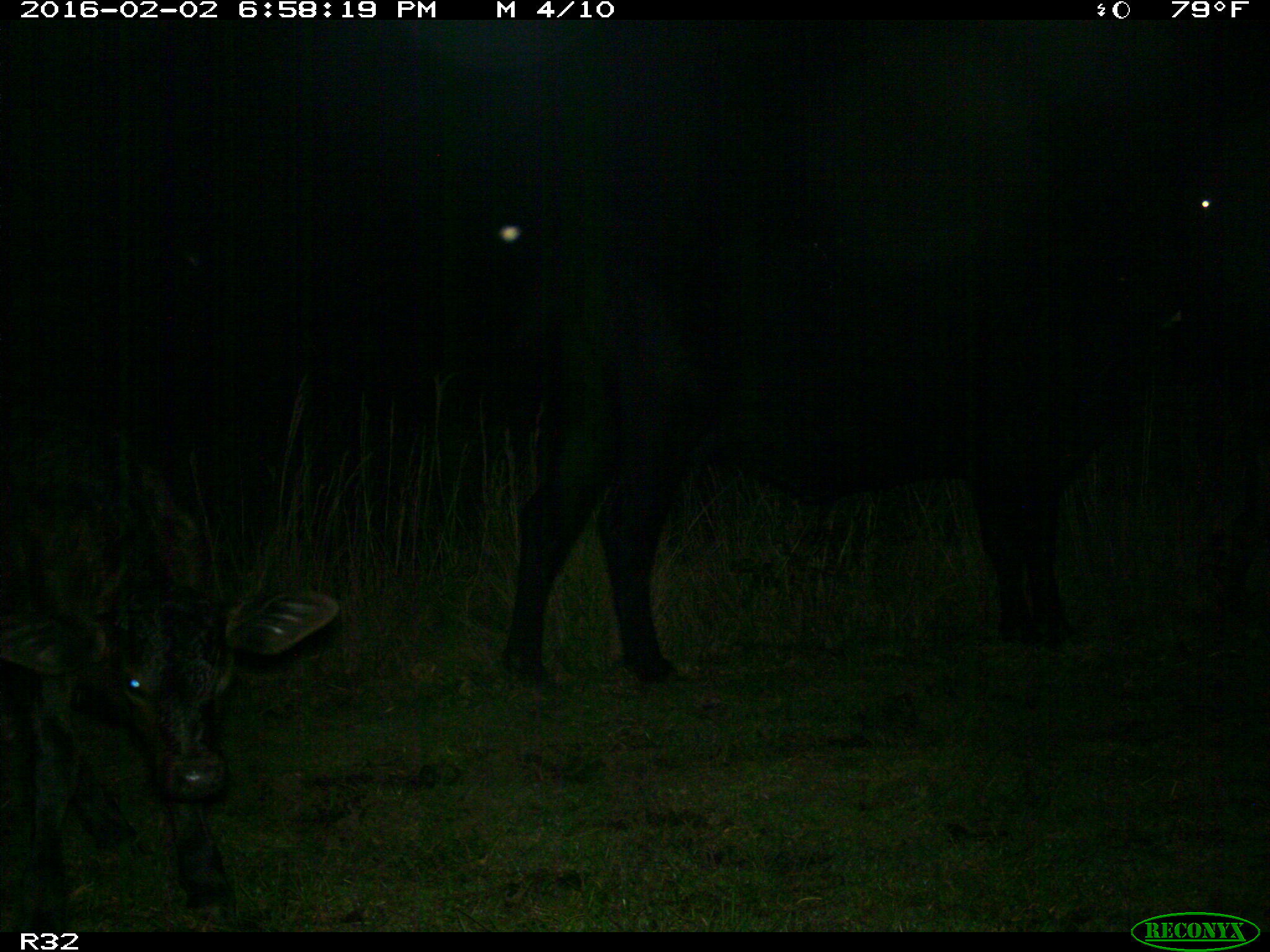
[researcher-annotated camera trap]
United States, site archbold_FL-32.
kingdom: Animalia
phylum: Chordata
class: Mammalia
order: Artiodactyla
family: Bovidae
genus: Bos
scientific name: Bos taurus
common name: domestic cow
Bos taurus (domestic cow).